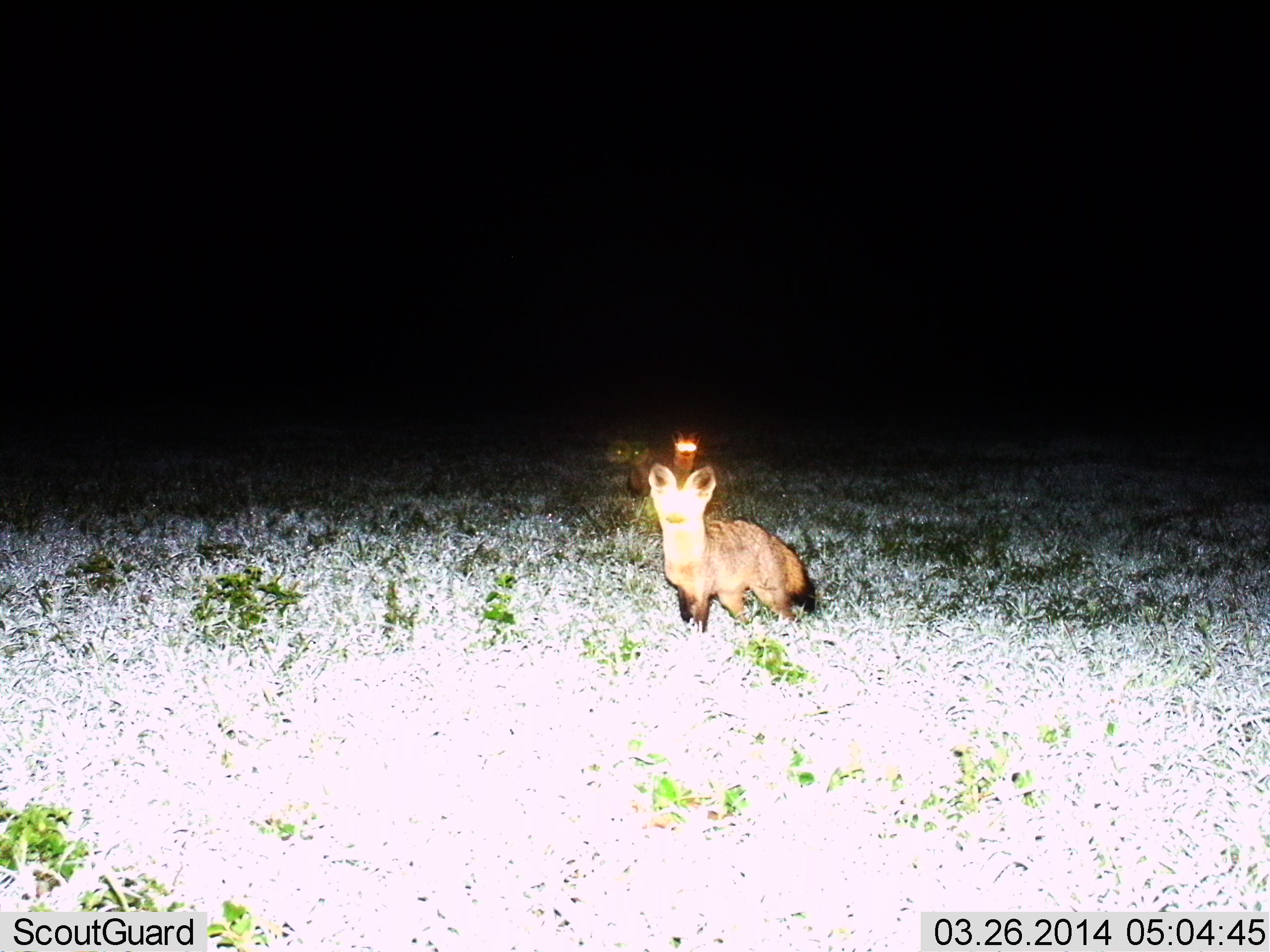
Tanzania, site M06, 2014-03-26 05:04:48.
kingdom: Animalia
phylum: Chordata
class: Mammalia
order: Carnivora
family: Canidae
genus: Otocyon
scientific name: Otocyon megalotis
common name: bat-eared fox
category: batearedfox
Batearedfox (bat-eared fox) (Otocyon megalotis), count 2. Behavior (volunteer vote fractions): standing 100%, resting 0%, moving 0%, interacting 0%. Young present (vote fraction): 10%. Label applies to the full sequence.